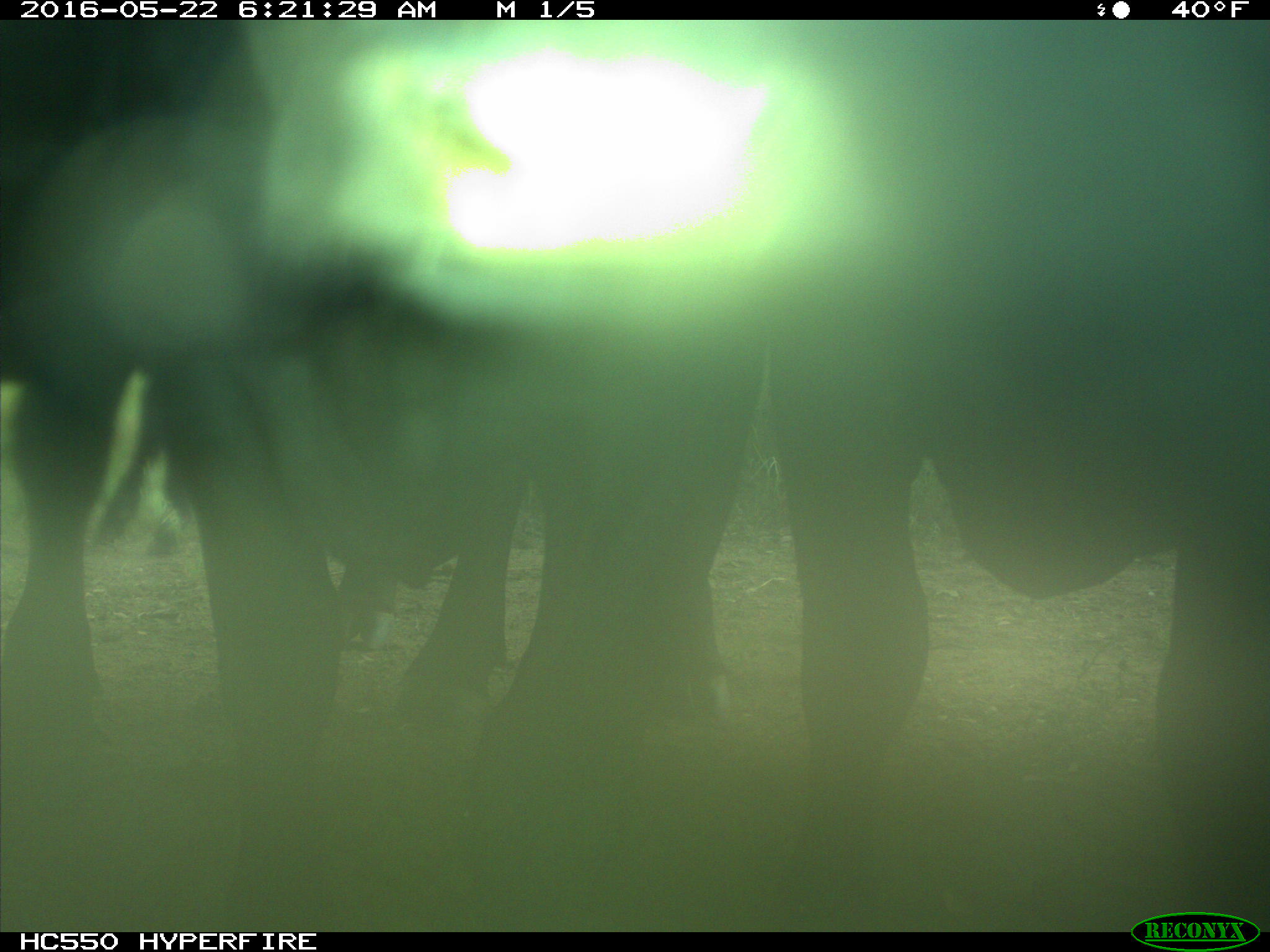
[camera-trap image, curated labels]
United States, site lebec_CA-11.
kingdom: Animalia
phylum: Chordata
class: Mammalia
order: Artiodactyla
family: Bovidae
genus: Bos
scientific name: Bos taurus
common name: domestic cow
Bos taurus (domestic cow).